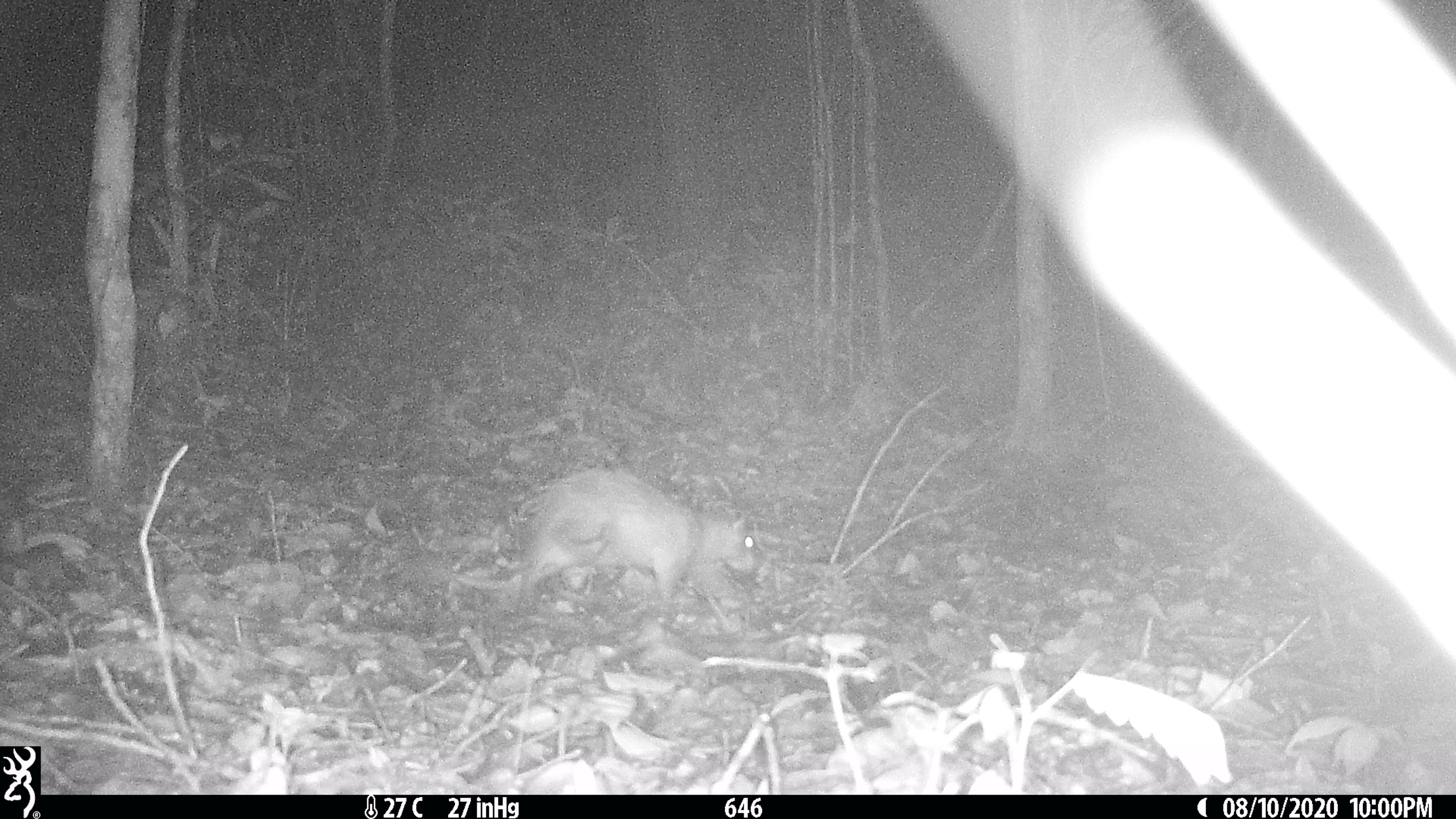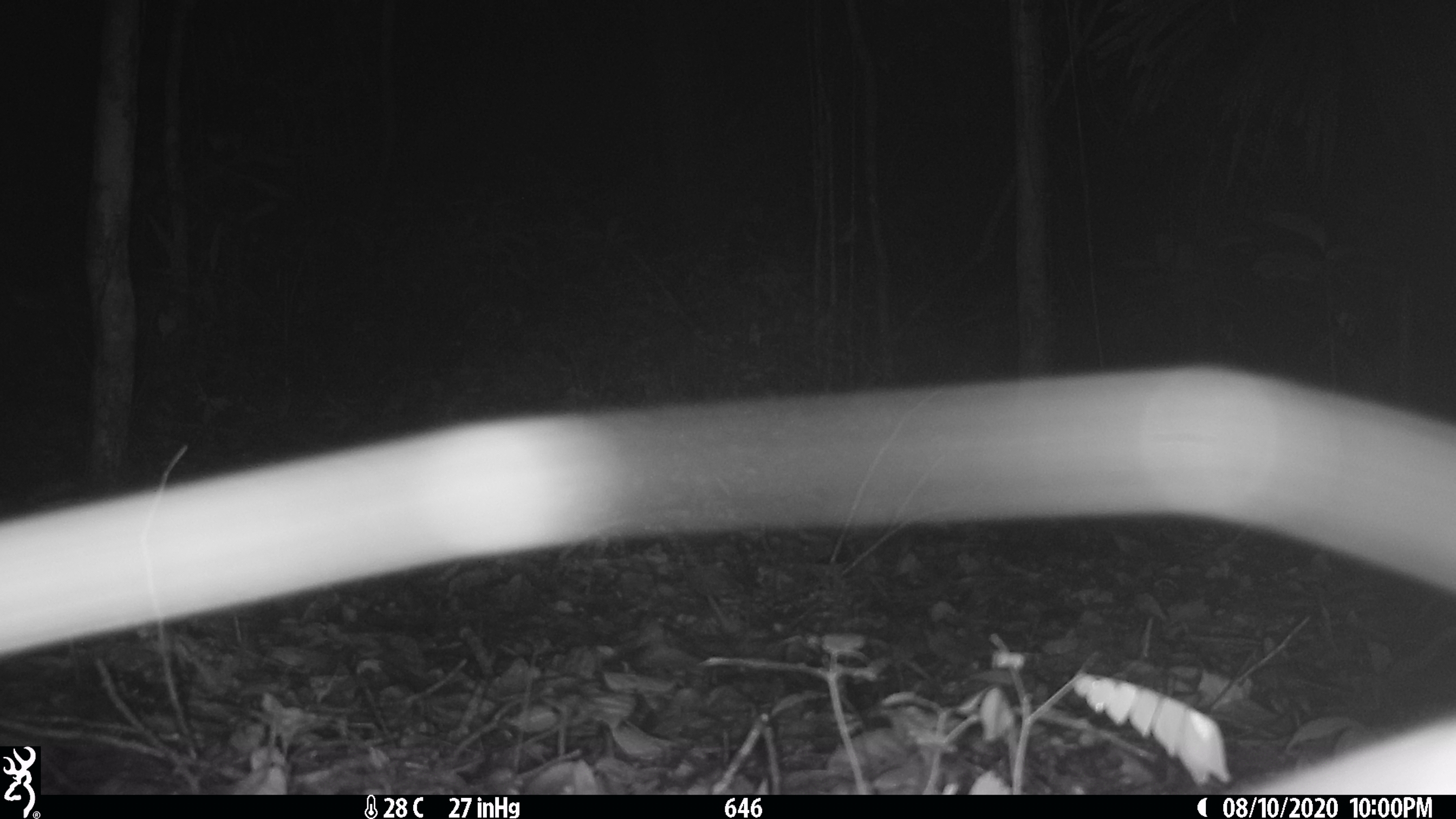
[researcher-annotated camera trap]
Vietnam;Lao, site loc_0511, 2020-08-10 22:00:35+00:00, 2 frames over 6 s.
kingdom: Animalia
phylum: Chordata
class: Mammalia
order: Rodentia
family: Hystricidae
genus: Atherurus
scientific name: Atherurus macrourus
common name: asiatic brush-tailed porcupine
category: asiatic brush tailed porcupine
Asiatic brush tailed porcupine (asiatic brush-tailed porcupine) (Atherurus macrourus). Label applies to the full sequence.